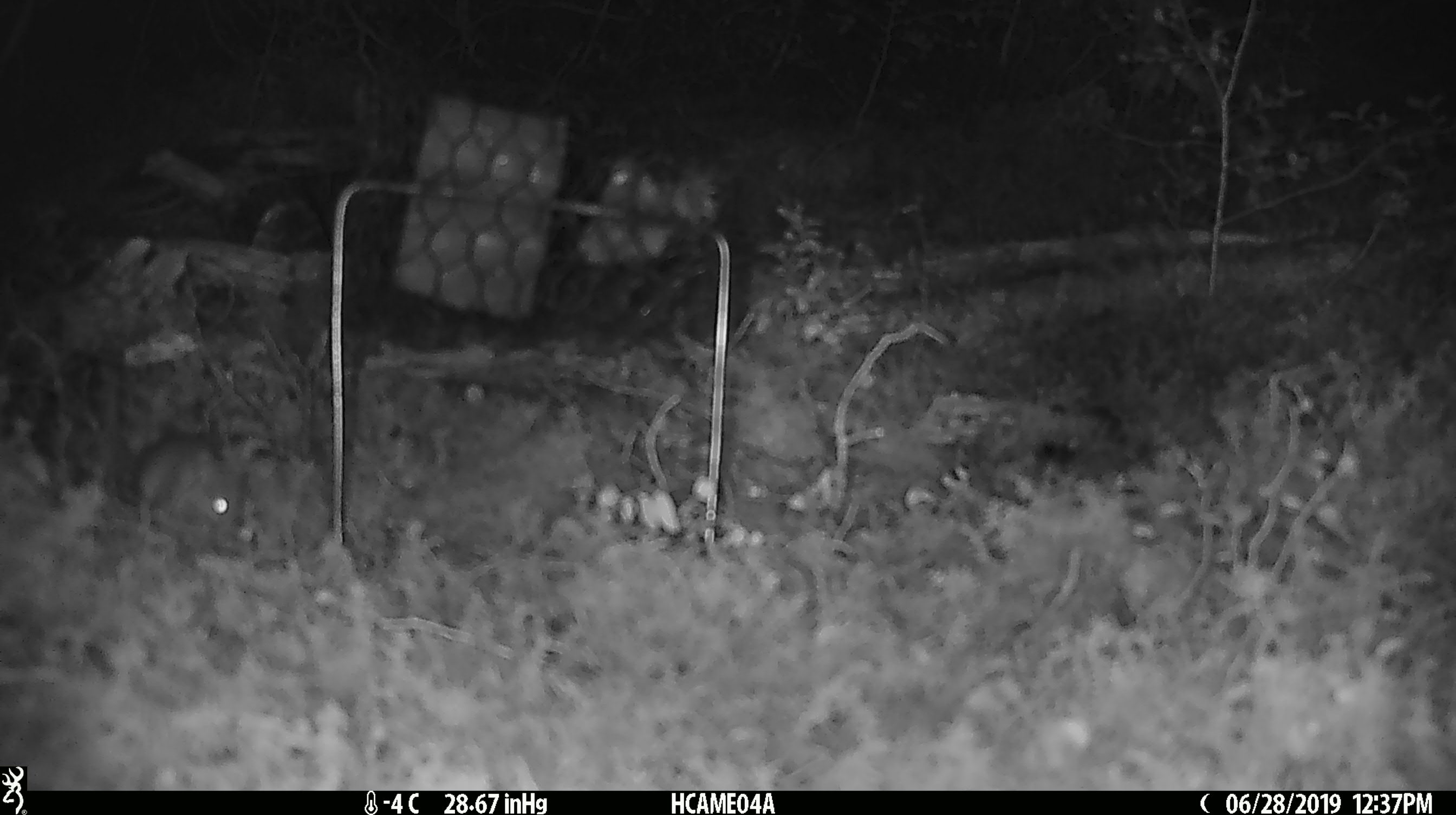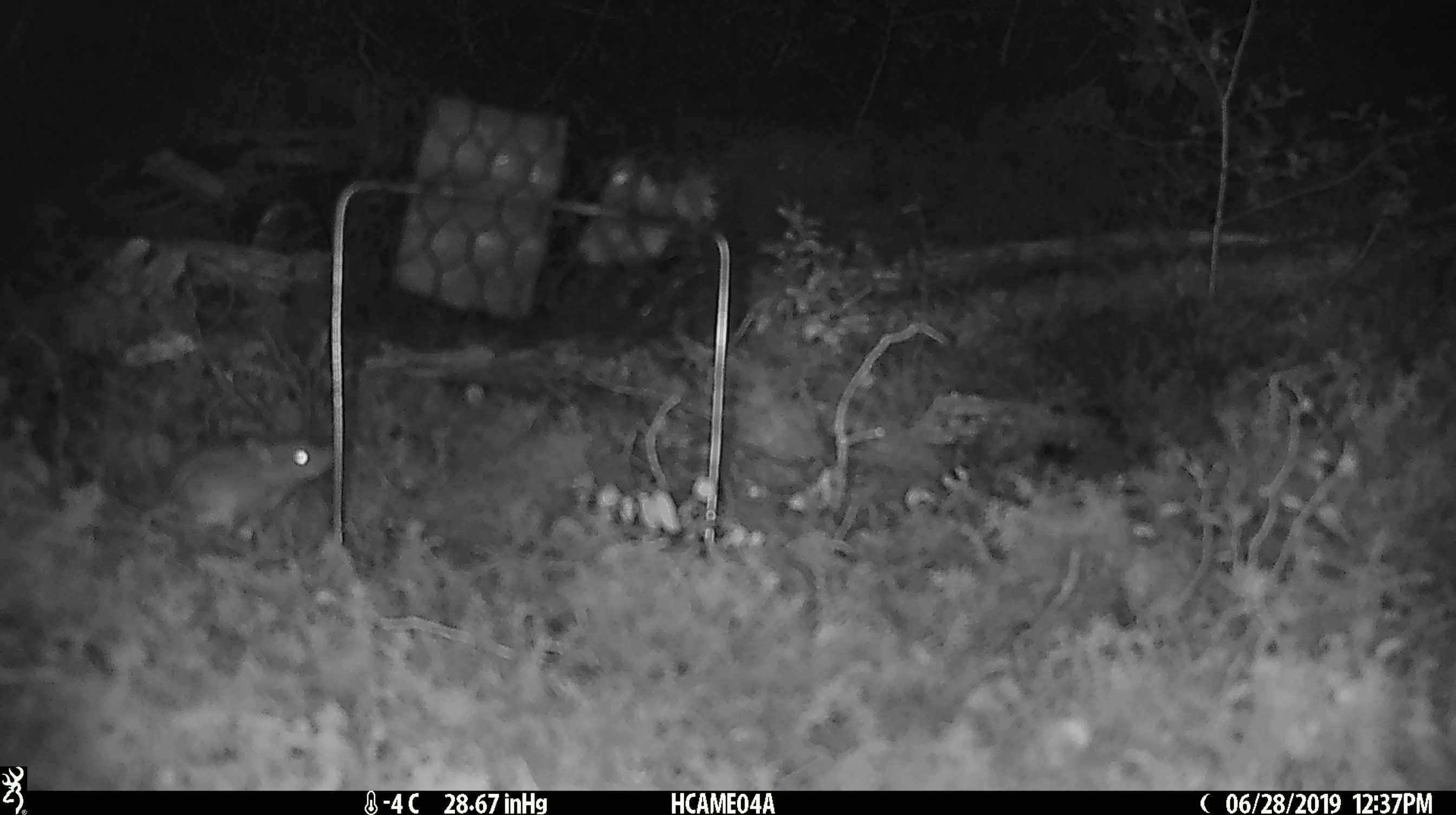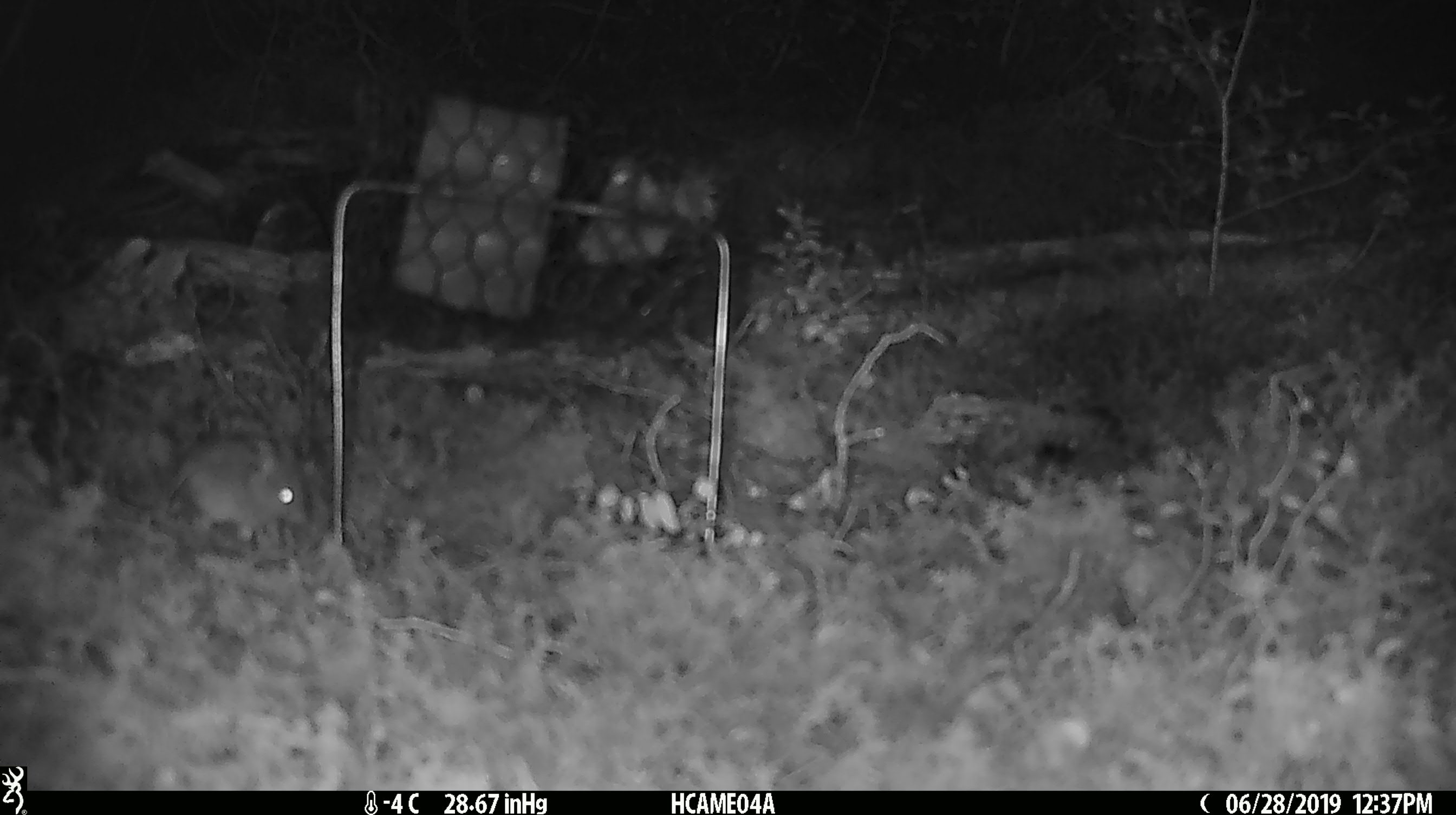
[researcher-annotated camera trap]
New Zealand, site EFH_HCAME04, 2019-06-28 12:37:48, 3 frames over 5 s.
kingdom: Animalia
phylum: Chordata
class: Mammalia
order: Rodentia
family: Muridae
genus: Mus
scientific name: Mus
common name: mouse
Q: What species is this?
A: Mouse (Mus).